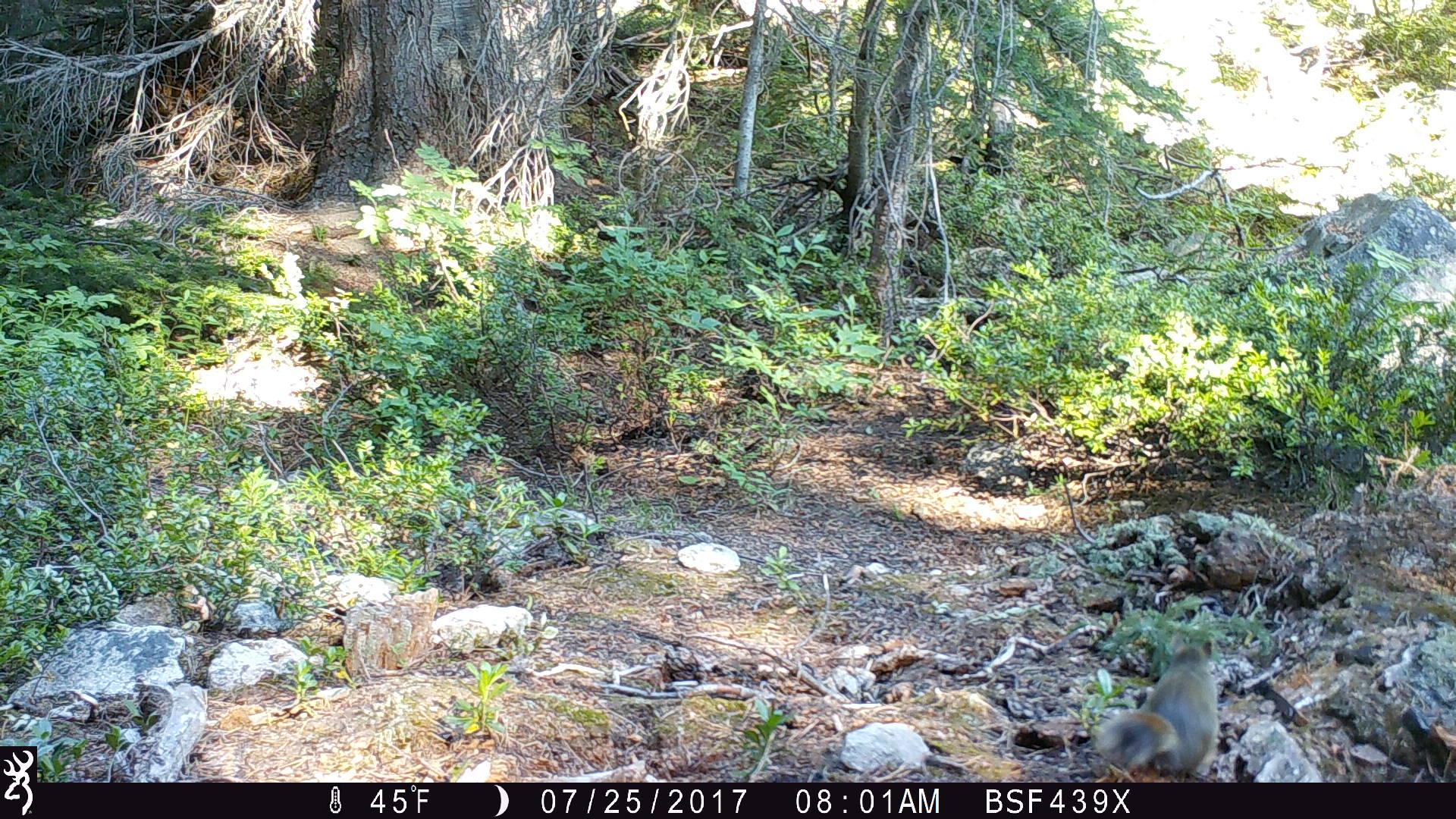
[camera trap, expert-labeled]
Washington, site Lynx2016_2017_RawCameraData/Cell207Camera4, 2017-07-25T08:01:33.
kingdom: Animalia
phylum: Chordata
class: Mammalia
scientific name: Mammalia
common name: small mammal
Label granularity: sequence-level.